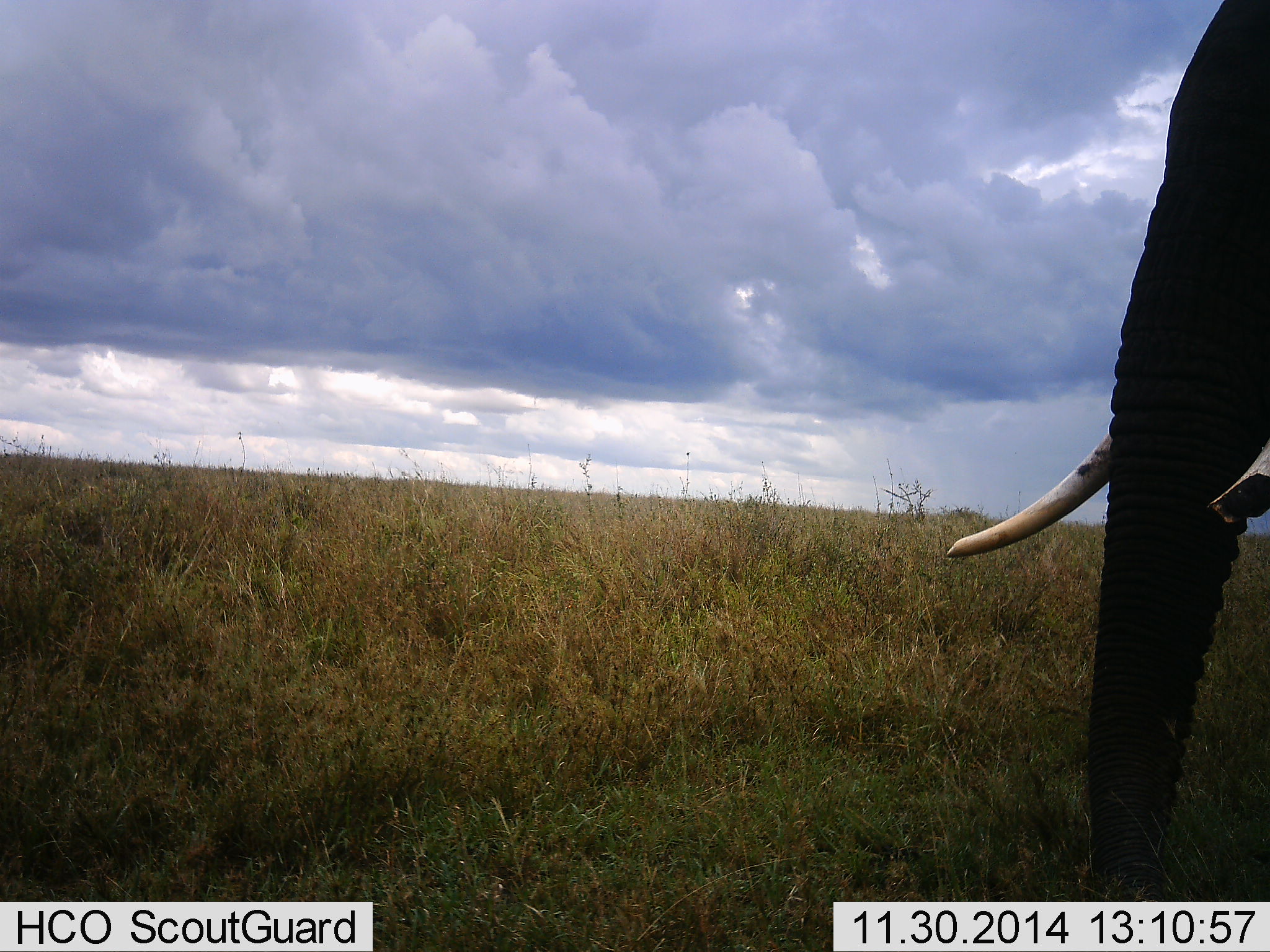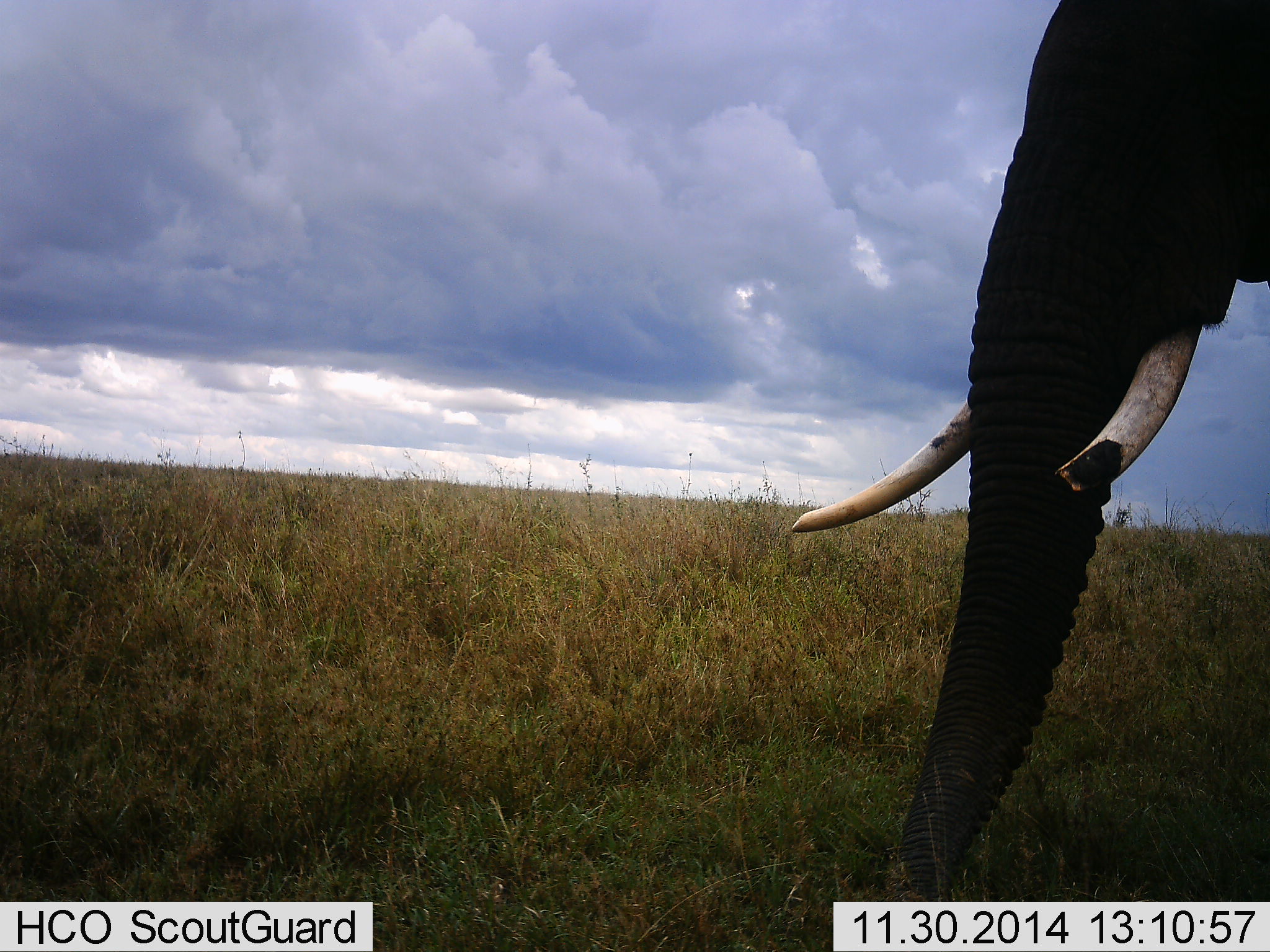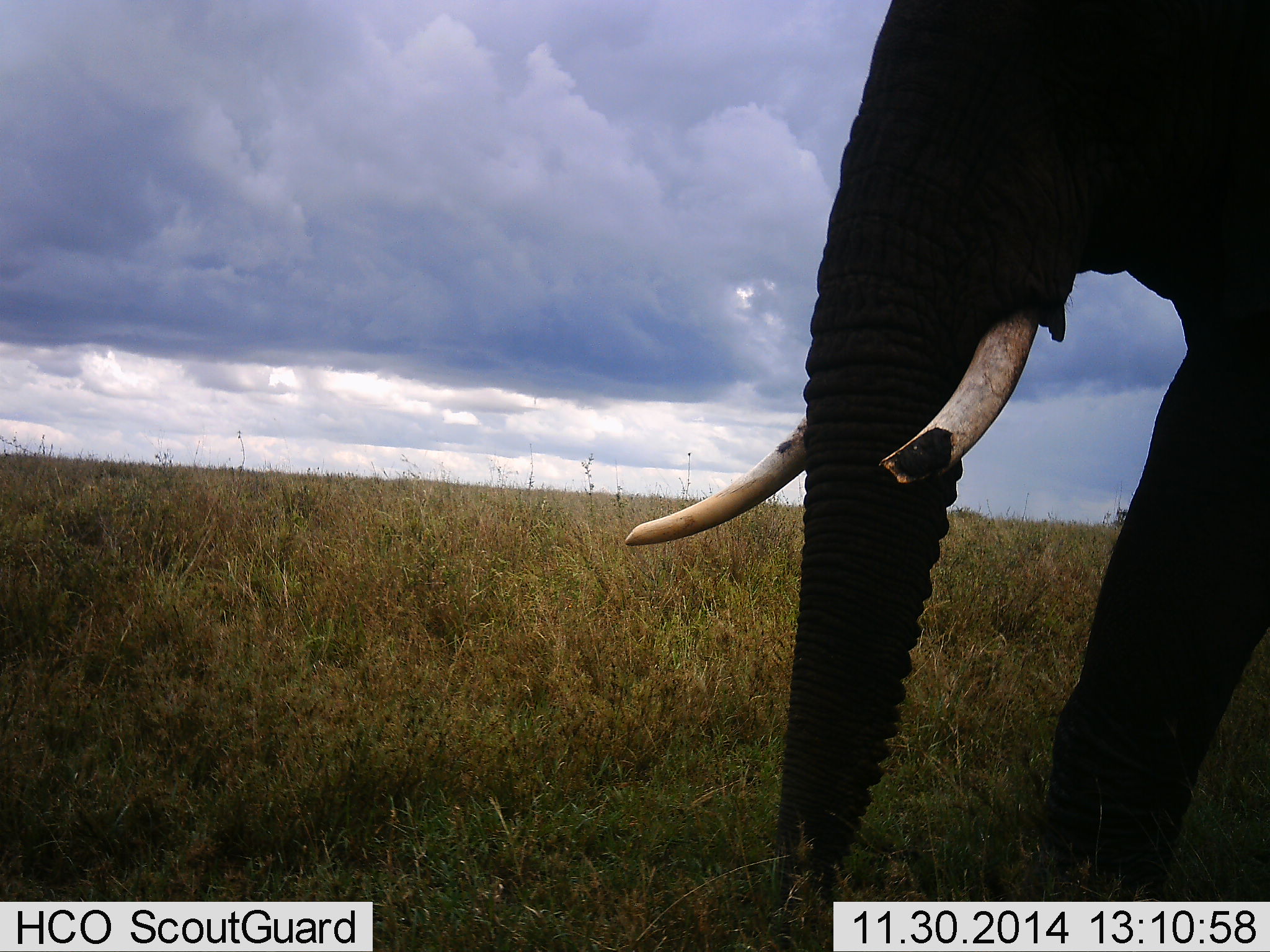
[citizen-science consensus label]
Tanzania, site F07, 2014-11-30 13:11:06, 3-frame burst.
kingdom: Animalia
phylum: Chordata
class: Mammalia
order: Proboscidea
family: Elephantidae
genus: Loxodonta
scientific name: Loxodonta africana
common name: african bush elephant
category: elephant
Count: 1.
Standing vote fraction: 30%.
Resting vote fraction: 0%.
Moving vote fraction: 70%.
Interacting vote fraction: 0%.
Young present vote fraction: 0%.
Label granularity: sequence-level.